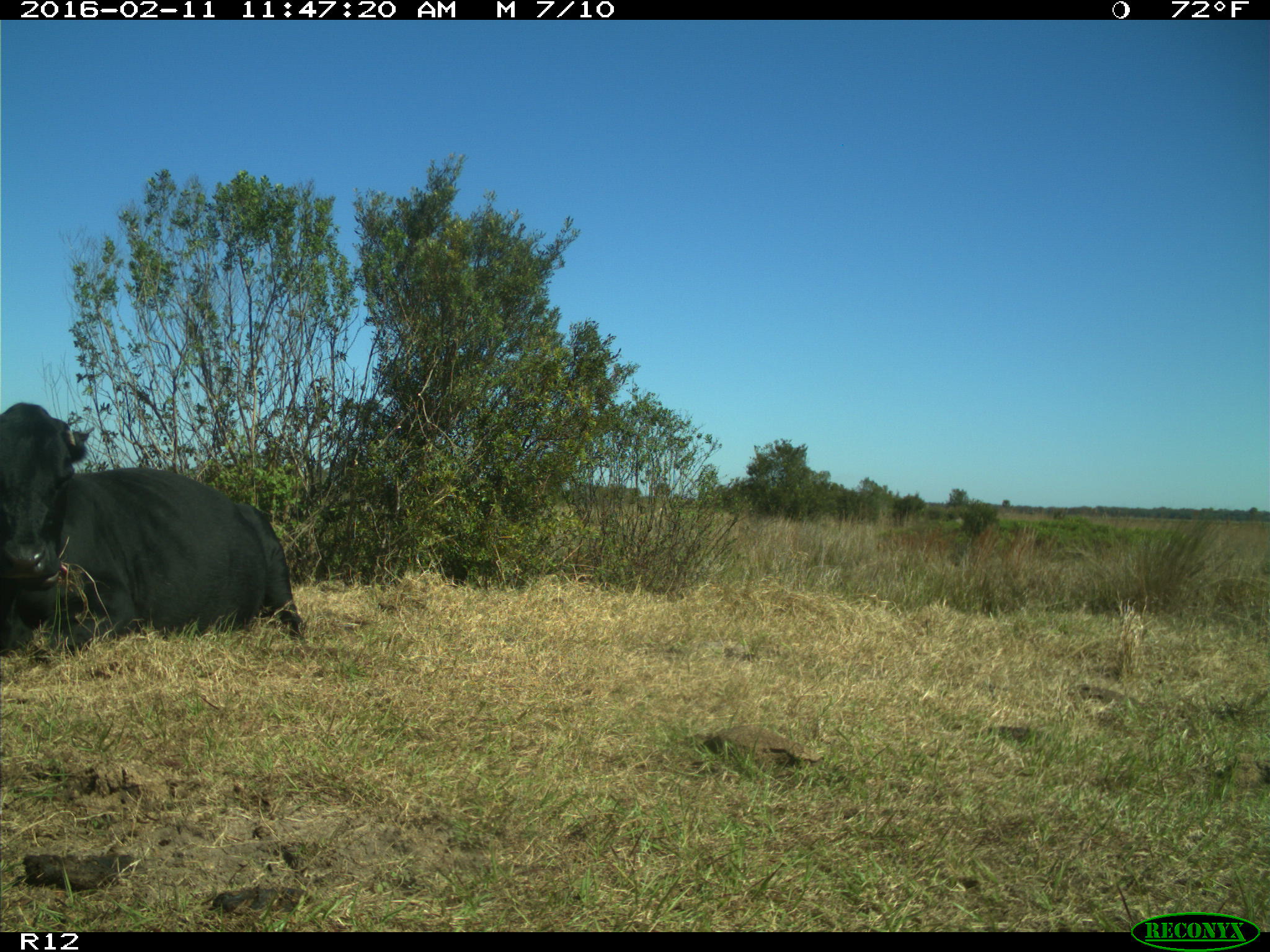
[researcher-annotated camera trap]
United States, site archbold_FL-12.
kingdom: Animalia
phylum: Chordata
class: Mammalia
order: Artiodactyla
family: Bovidae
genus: Bos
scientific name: Bos taurus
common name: domestic cow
Bos taurus (domestic cow).